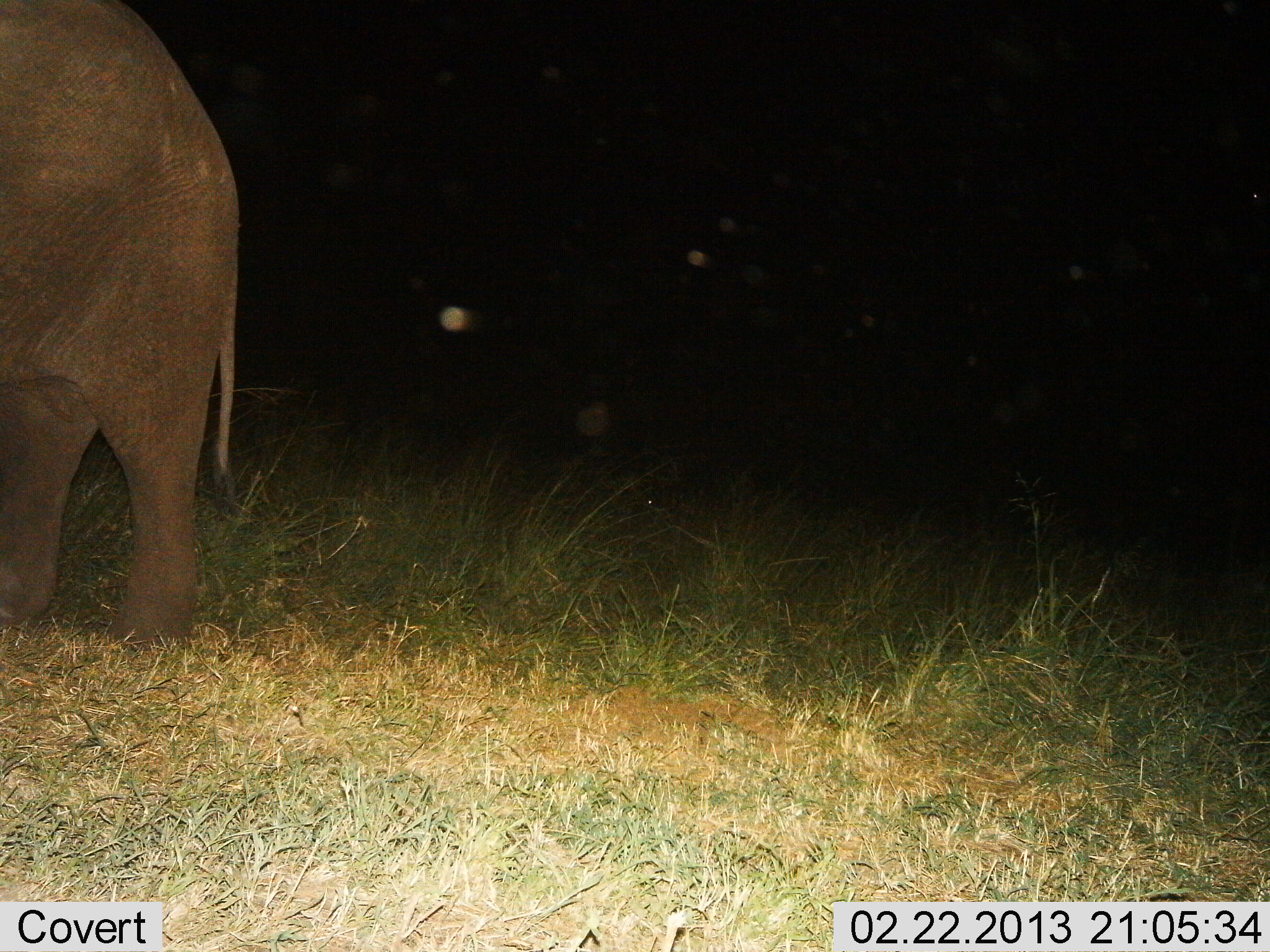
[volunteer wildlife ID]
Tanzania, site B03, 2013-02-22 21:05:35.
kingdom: Animalia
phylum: Chordata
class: Mammalia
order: Proboscidea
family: Elephantidae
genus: Loxodonta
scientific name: Loxodonta africana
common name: african bush elephant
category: elephant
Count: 1.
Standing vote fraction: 88%.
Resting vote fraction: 2%.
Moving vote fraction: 12%.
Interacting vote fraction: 0%.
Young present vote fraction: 0%.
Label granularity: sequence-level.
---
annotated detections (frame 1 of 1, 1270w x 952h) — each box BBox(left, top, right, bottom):
animal: BBox(0, 0, 238, 642)